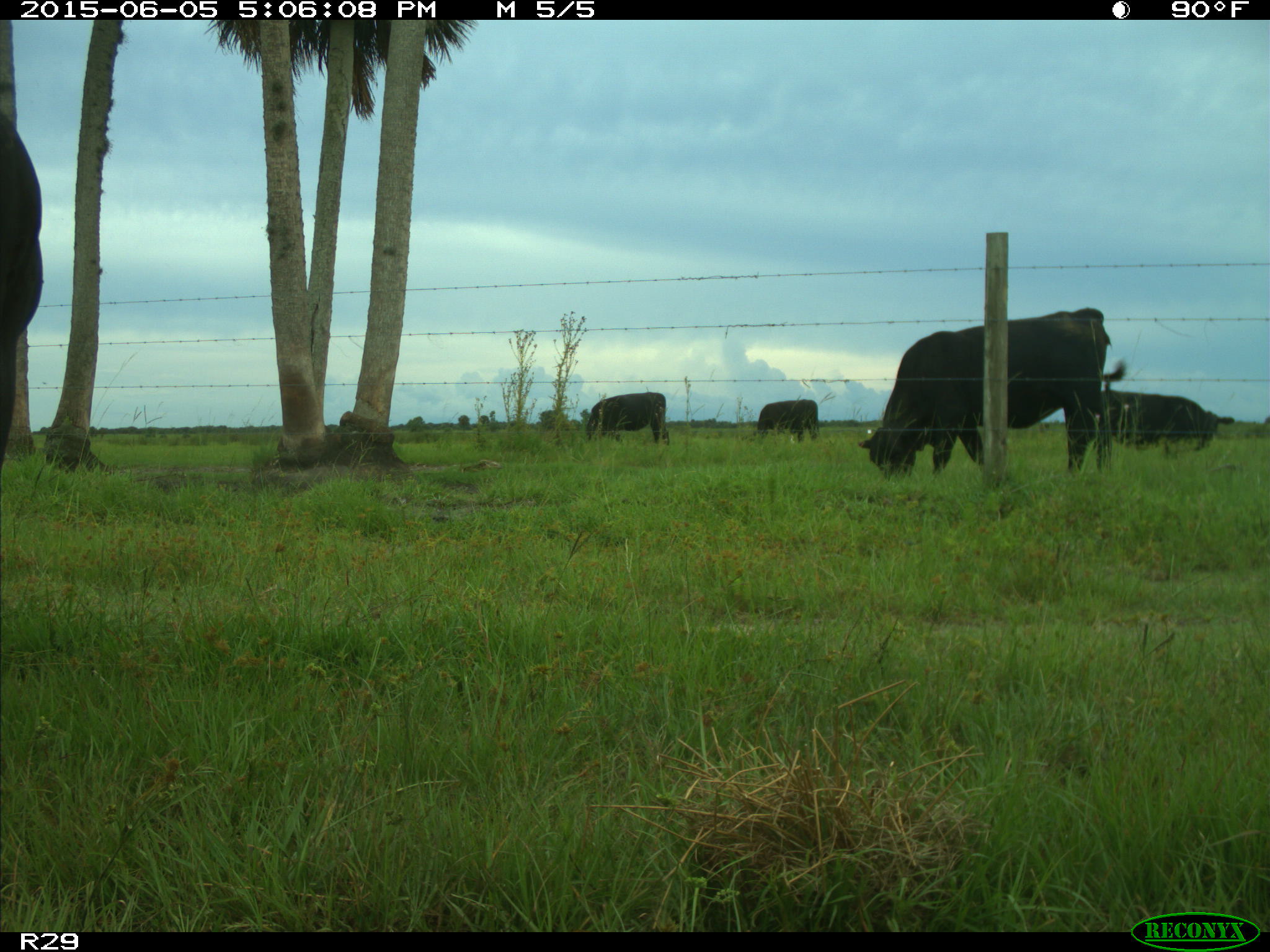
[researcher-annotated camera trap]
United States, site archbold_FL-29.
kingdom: Animalia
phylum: Chordata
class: Mammalia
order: Artiodactyla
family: Bovidae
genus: Bos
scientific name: Bos taurus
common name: domestic cow